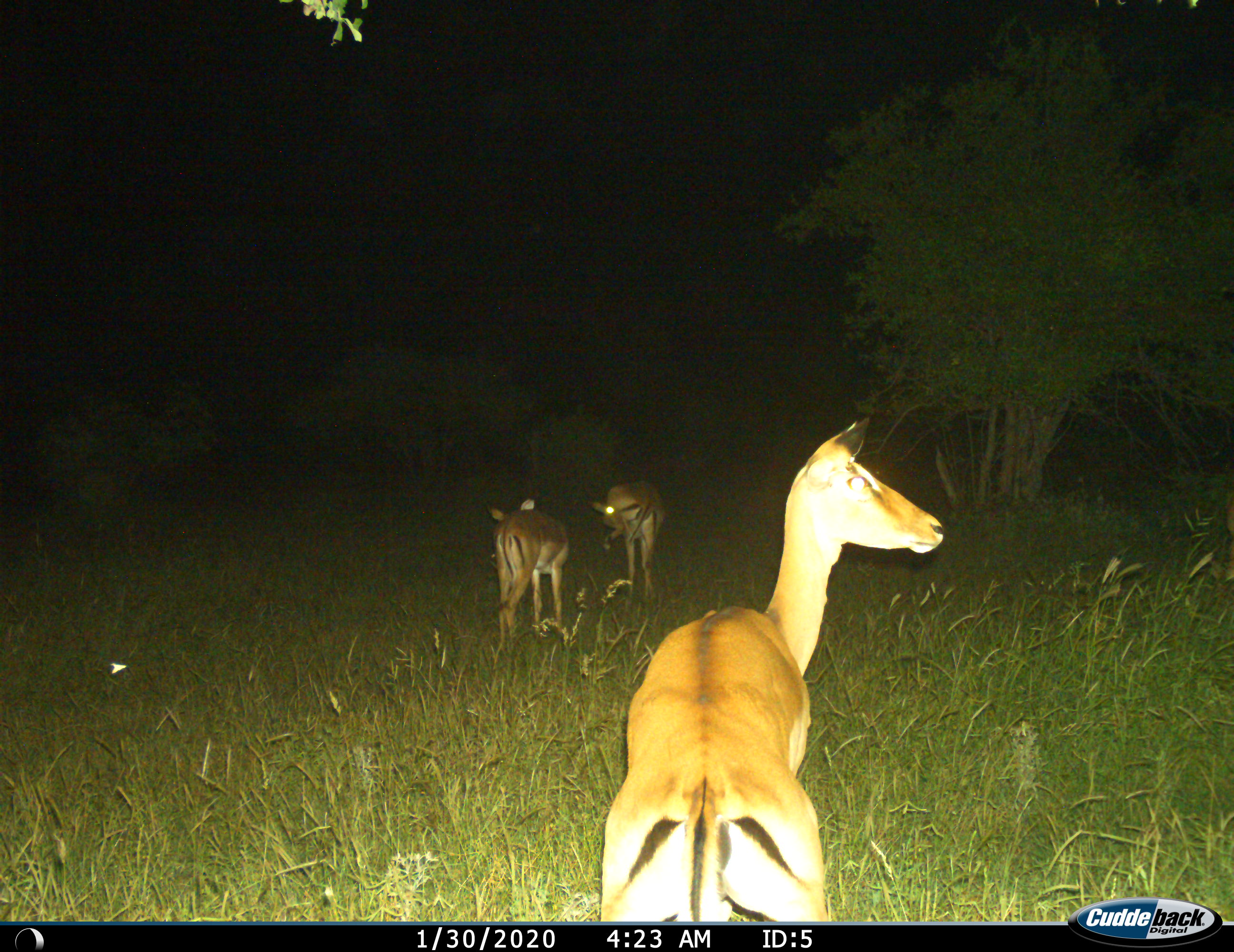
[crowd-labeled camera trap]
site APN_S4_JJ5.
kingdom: Animalia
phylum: Chordata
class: Mammalia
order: Artiodactyla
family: Bovidae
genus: Aepyceros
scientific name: Aepyceros melampus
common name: impala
Impala (Aepyceros melampus), count 3. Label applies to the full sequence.